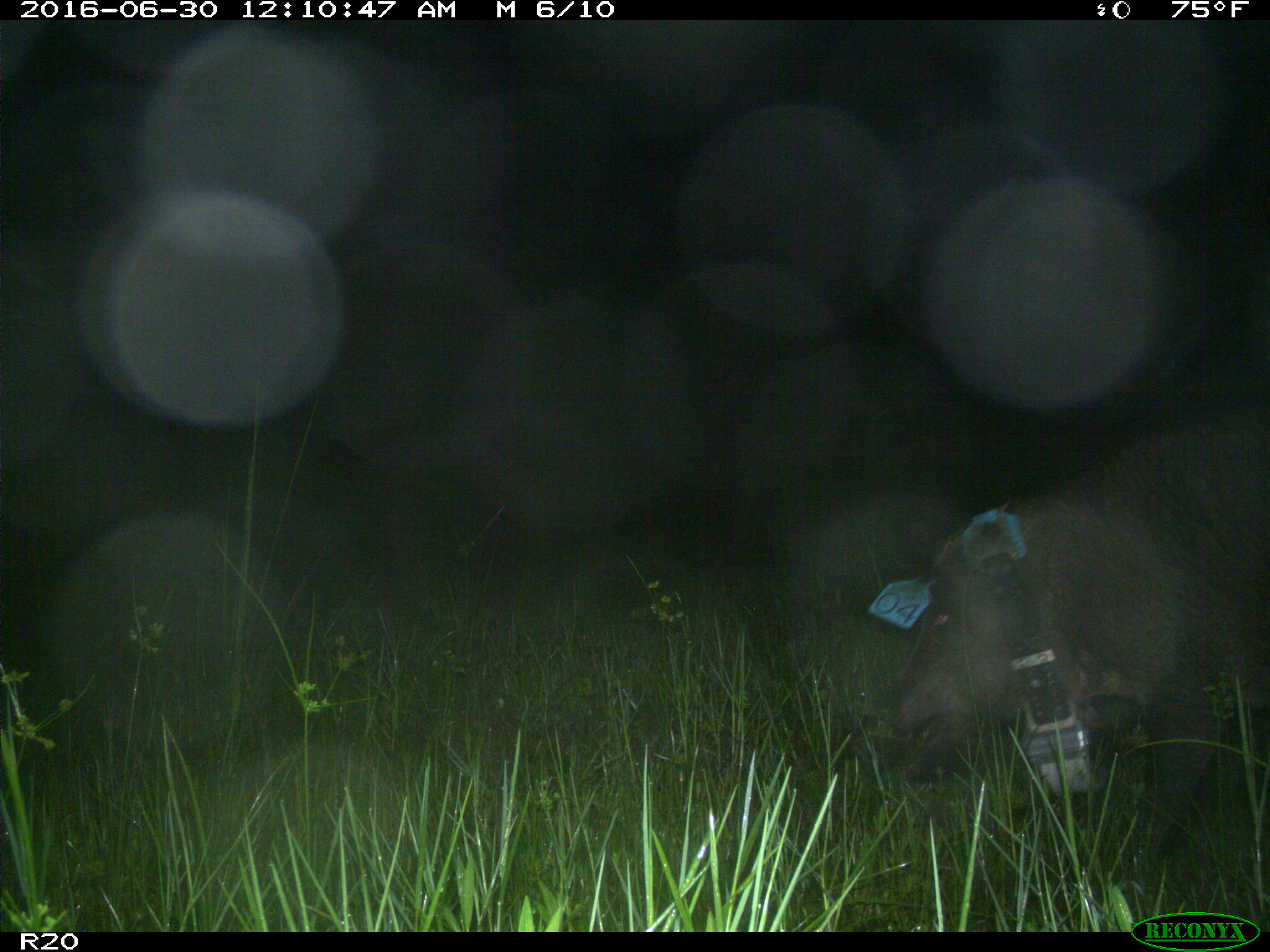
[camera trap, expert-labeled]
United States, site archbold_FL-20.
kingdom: Animalia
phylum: Chordata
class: Mammalia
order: Artiodactyla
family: Suidae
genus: Sus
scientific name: Sus scrofa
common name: wild boar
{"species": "Sus scrofa (wild boar)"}